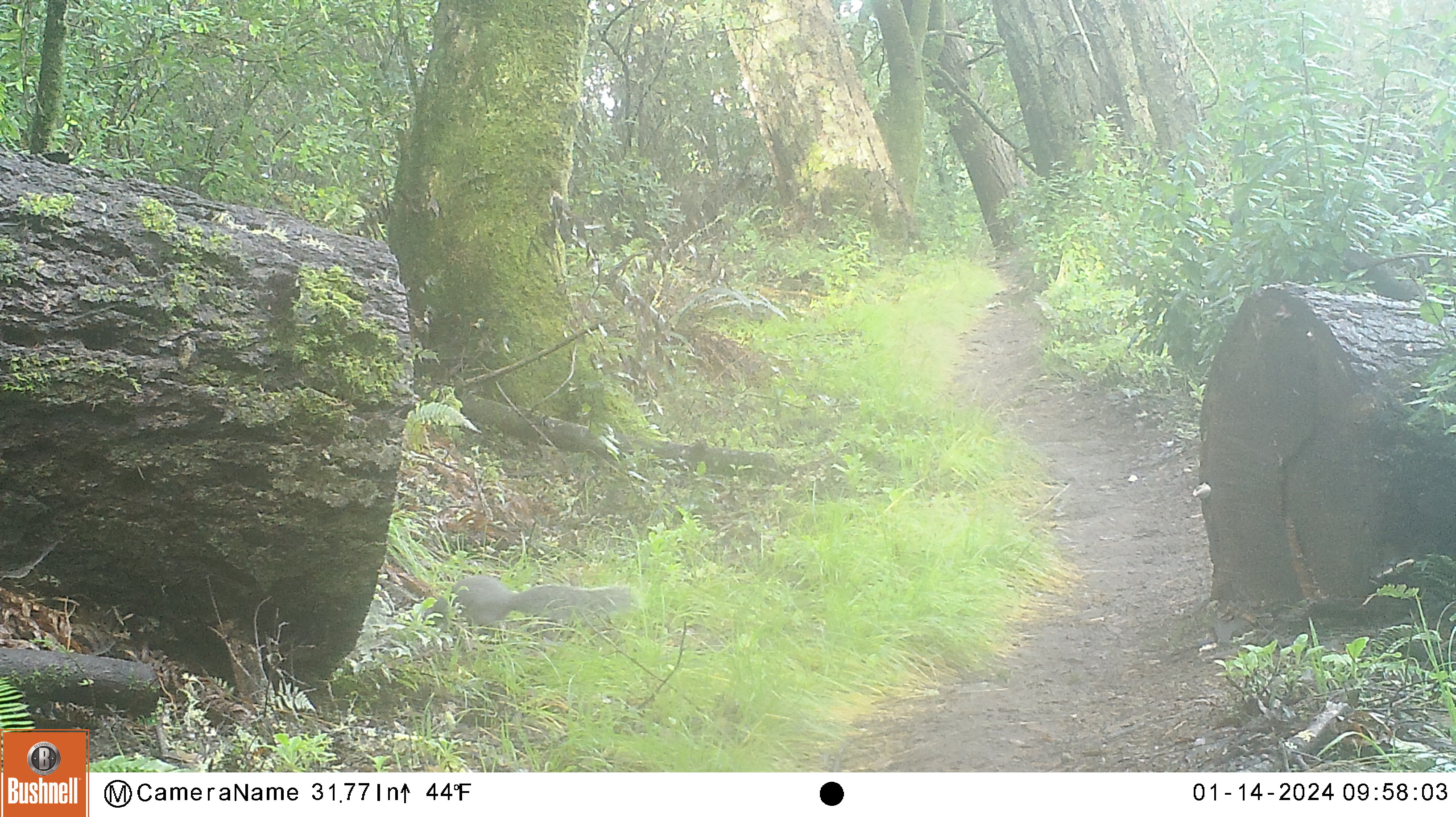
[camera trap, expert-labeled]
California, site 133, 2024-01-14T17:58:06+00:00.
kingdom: Animalia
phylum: Chordata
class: Mammalia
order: Rodentia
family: Sciuridae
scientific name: Sciuridae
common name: squirrel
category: unknown squirrel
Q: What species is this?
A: Unknown squirrel (squirrel) (Sciuridae).